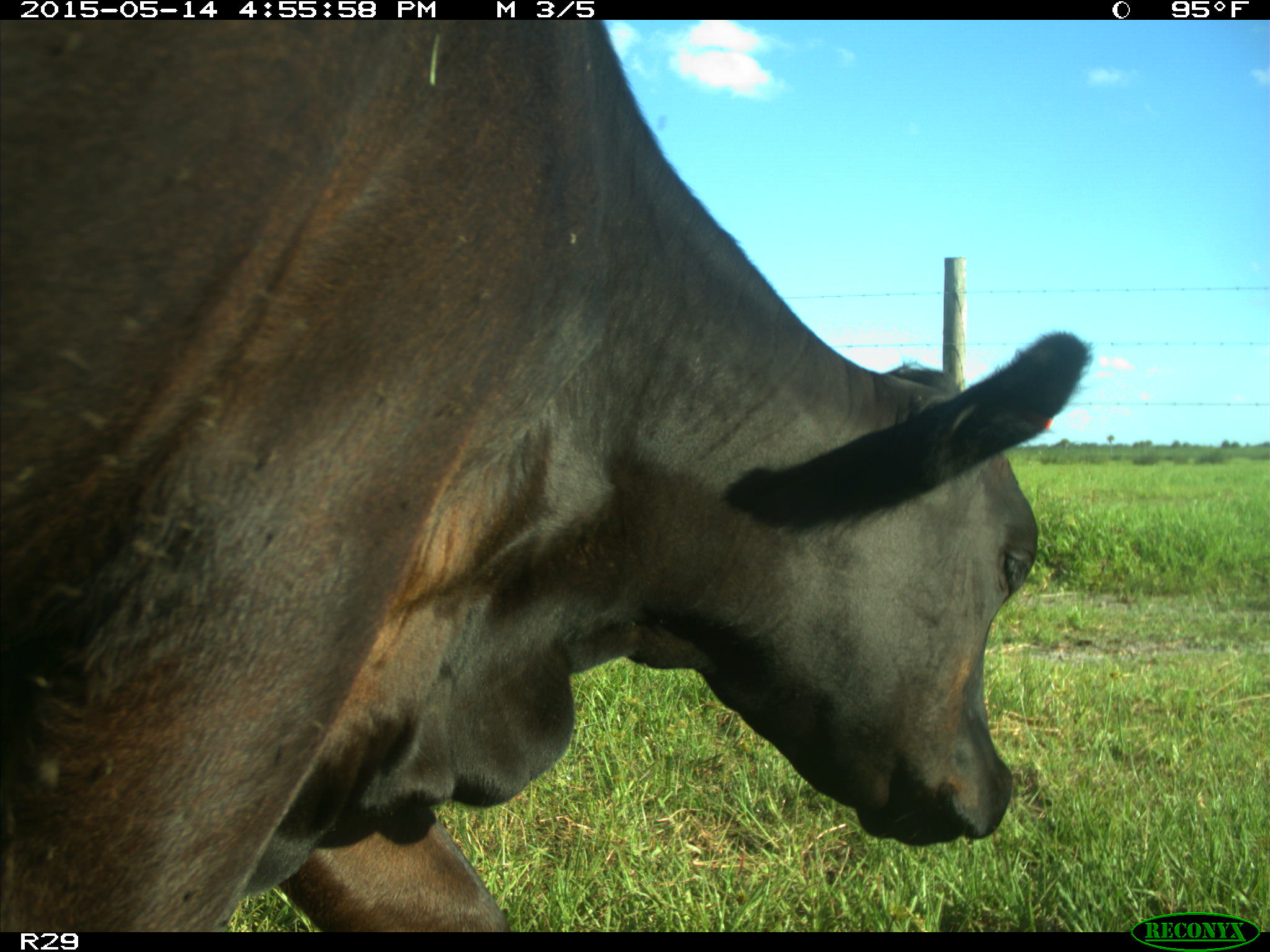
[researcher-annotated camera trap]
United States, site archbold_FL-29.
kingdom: Animalia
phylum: Chordata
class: Mammalia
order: Artiodactyla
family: Bovidae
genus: Bos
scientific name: Bos taurus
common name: domestic cow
Bos taurus (domestic cow).